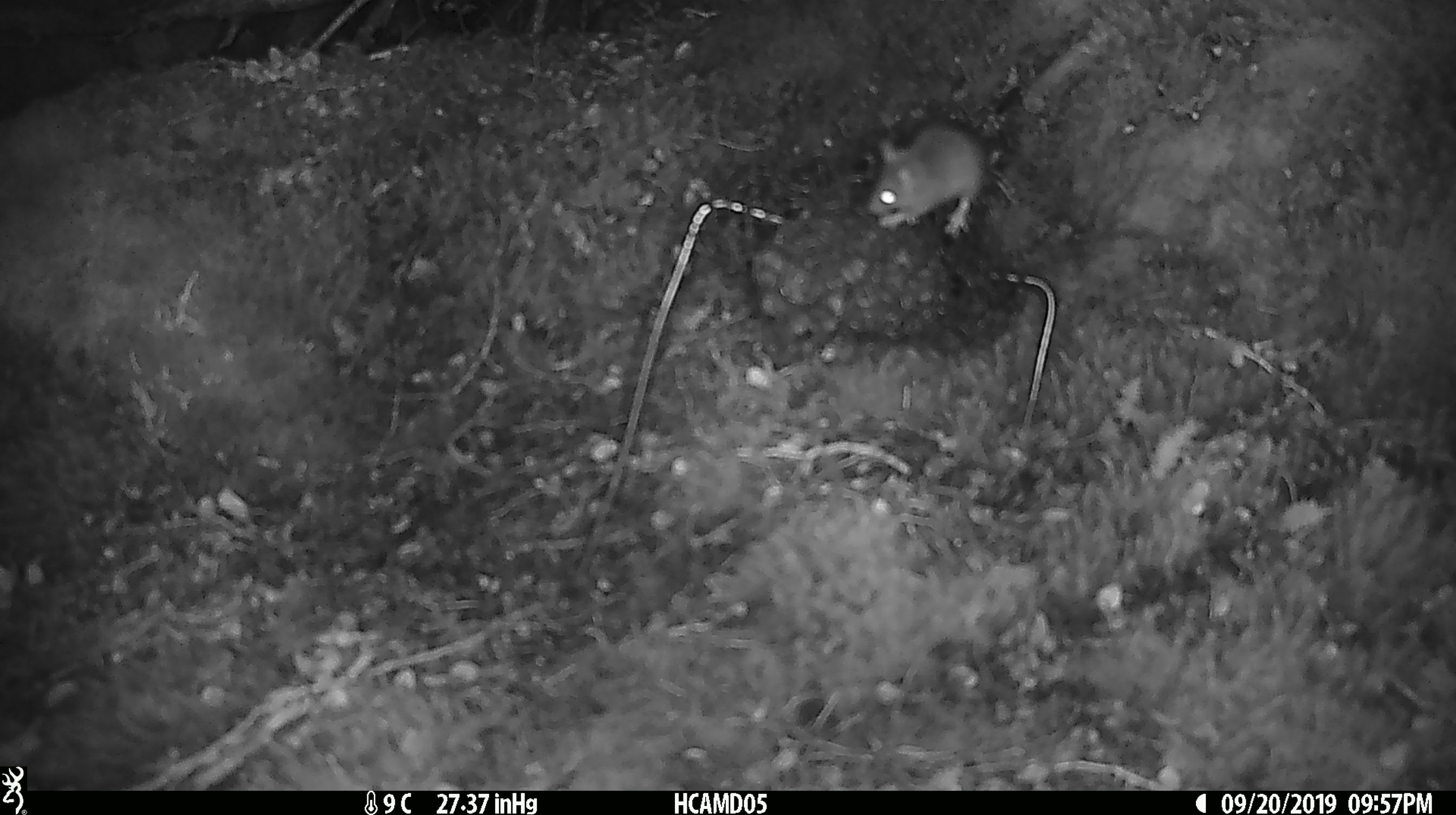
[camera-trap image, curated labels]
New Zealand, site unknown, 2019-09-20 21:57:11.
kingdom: Animalia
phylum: Chordata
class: Mammalia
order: Rodentia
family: Muridae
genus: Mus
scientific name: Mus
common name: mouse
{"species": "mouse (Mus)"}